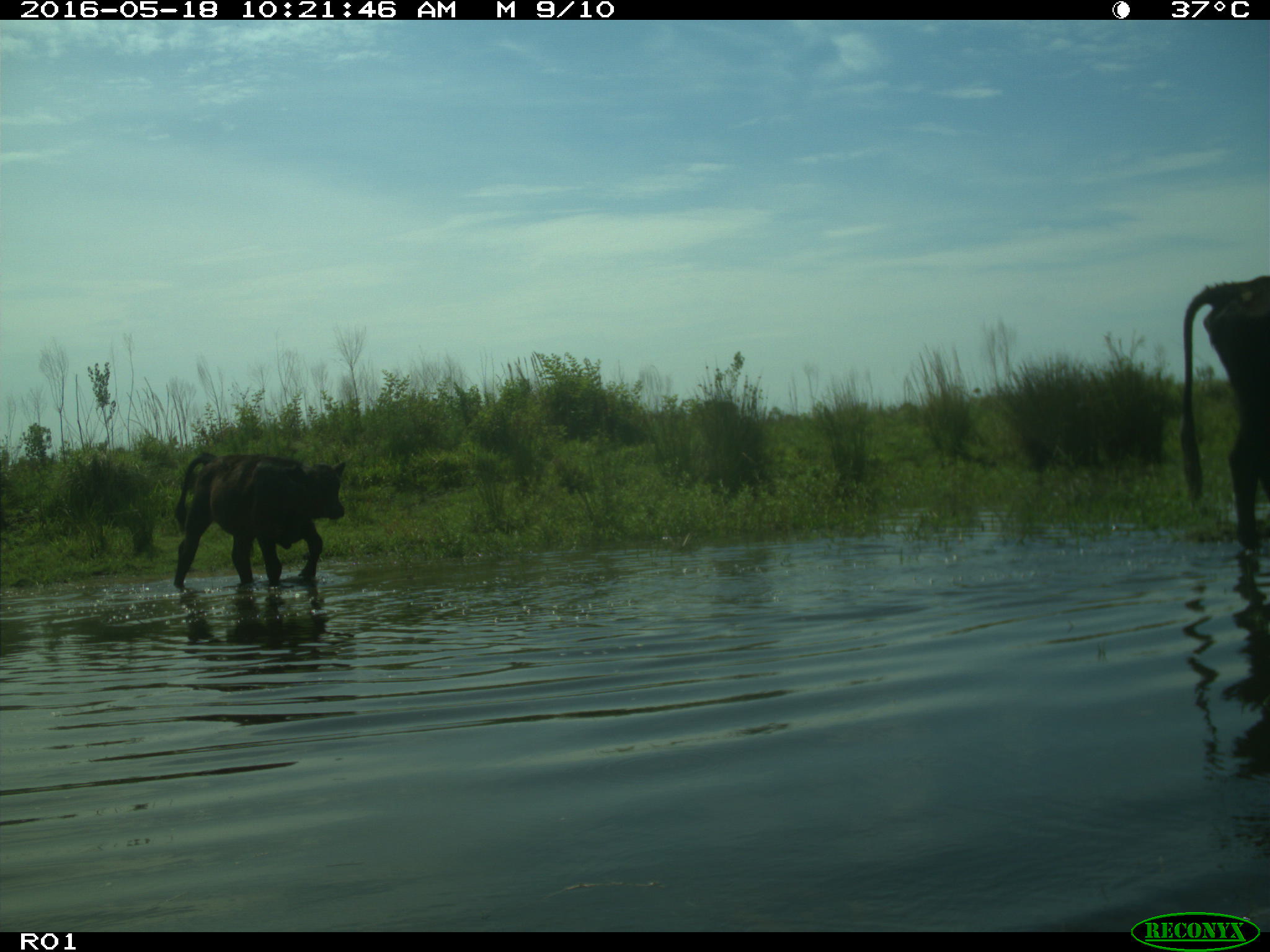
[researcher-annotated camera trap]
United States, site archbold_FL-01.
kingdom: Animalia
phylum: Chordata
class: Mammalia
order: Artiodactyla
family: Bovidae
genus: Bos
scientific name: Bos taurus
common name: domestic cow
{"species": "Bos taurus (domestic cow)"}